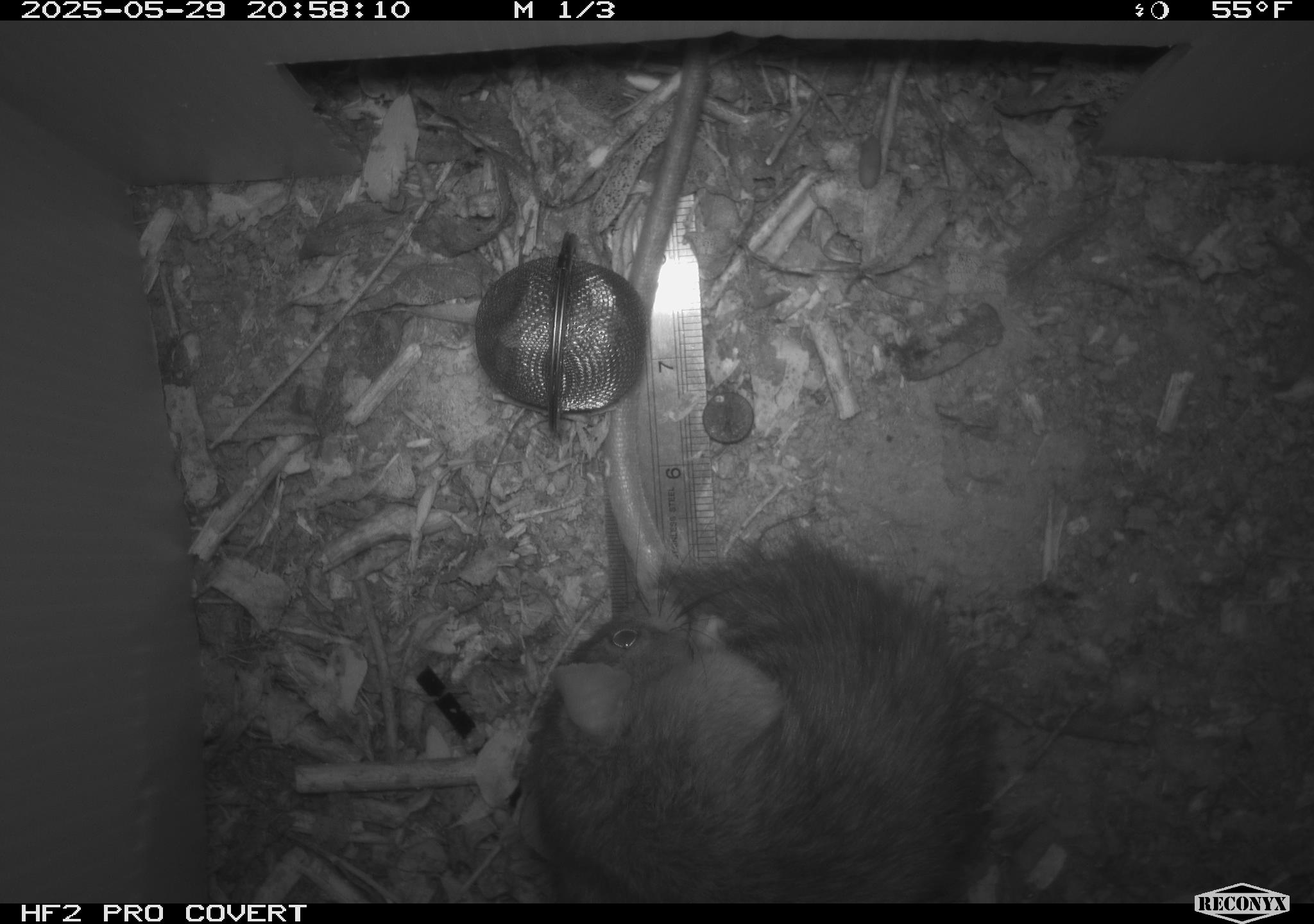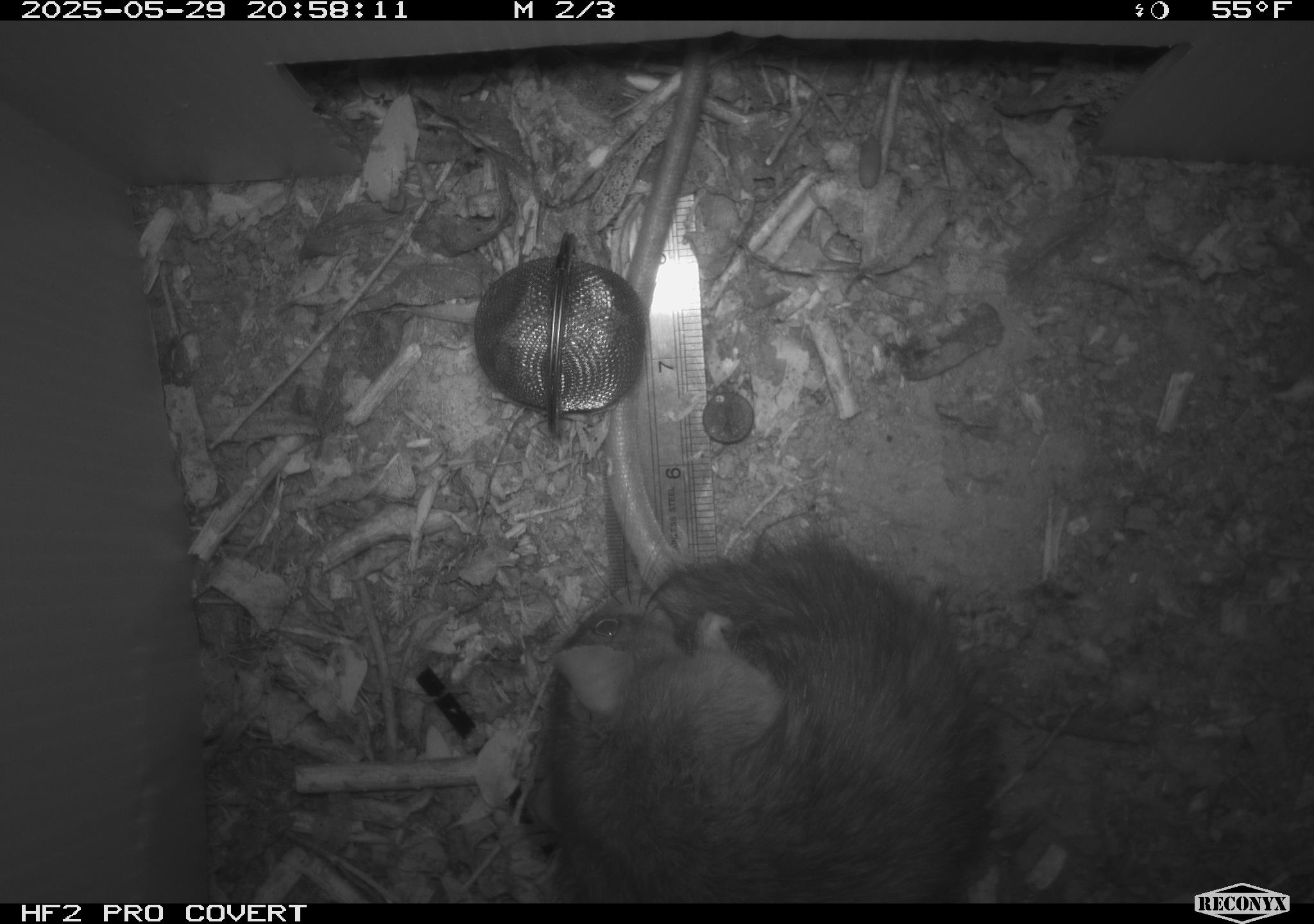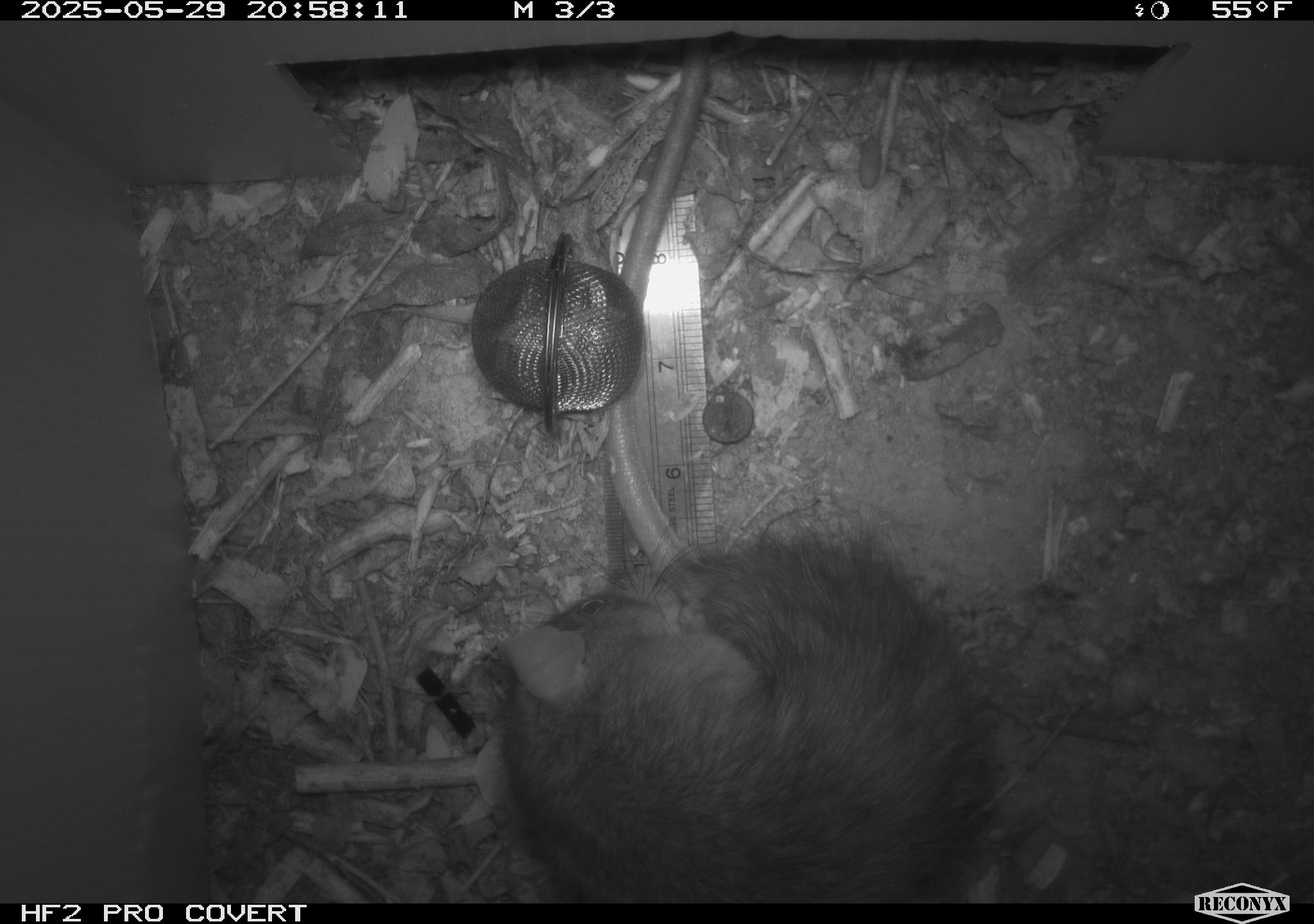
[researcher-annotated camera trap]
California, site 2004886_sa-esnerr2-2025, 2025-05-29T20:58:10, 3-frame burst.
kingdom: Animalia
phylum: Chordata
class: Mammalia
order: Rodentia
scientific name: Rodentia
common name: rodent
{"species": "rodent (Rodentia)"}